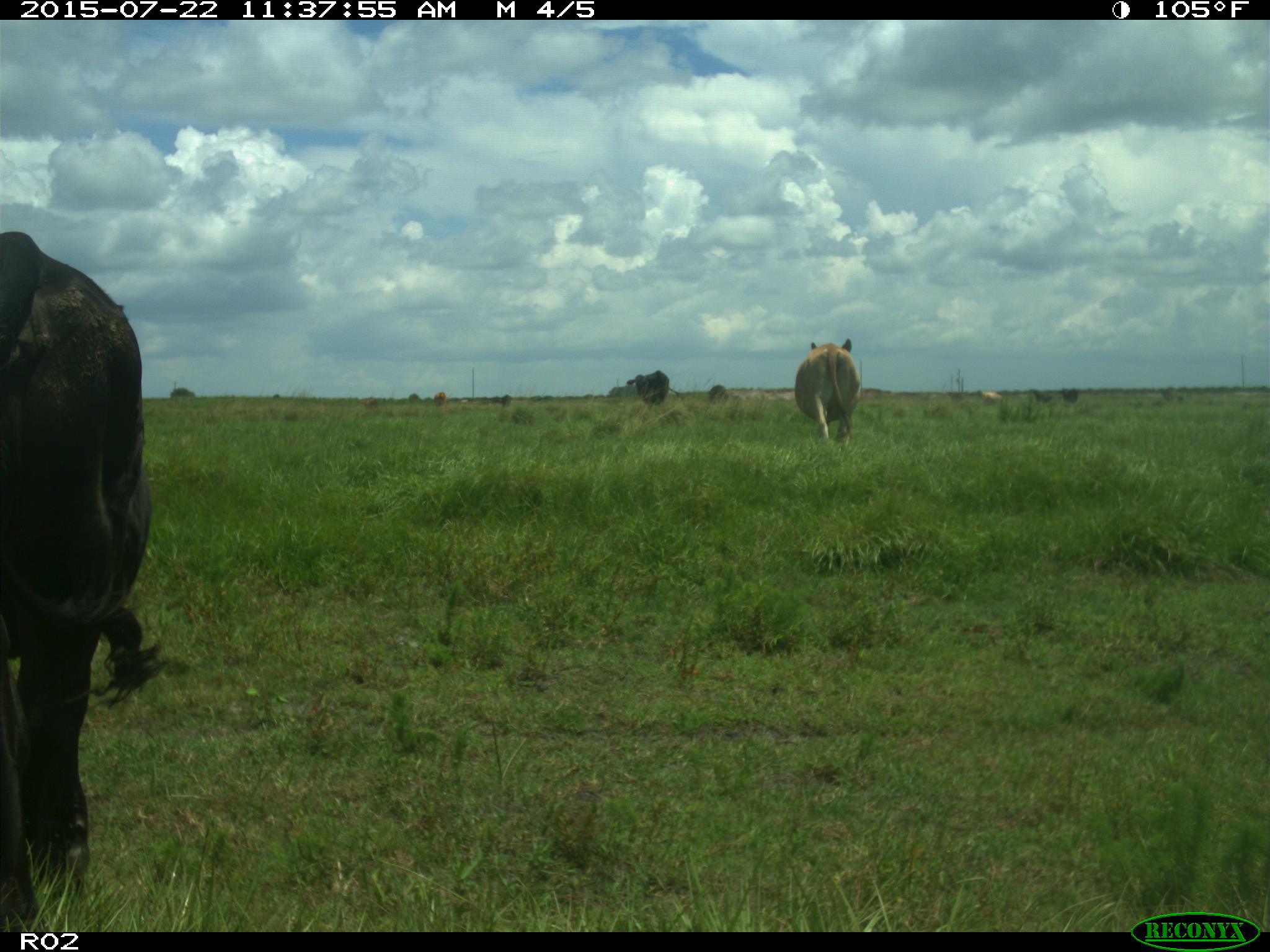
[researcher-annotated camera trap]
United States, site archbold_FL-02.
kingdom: Animalia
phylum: Chordata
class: Mammalia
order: Artiodactyla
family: Bovidae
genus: Bos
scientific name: Bos taurus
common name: domestic cow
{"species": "Bos taurus (domestic cow)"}